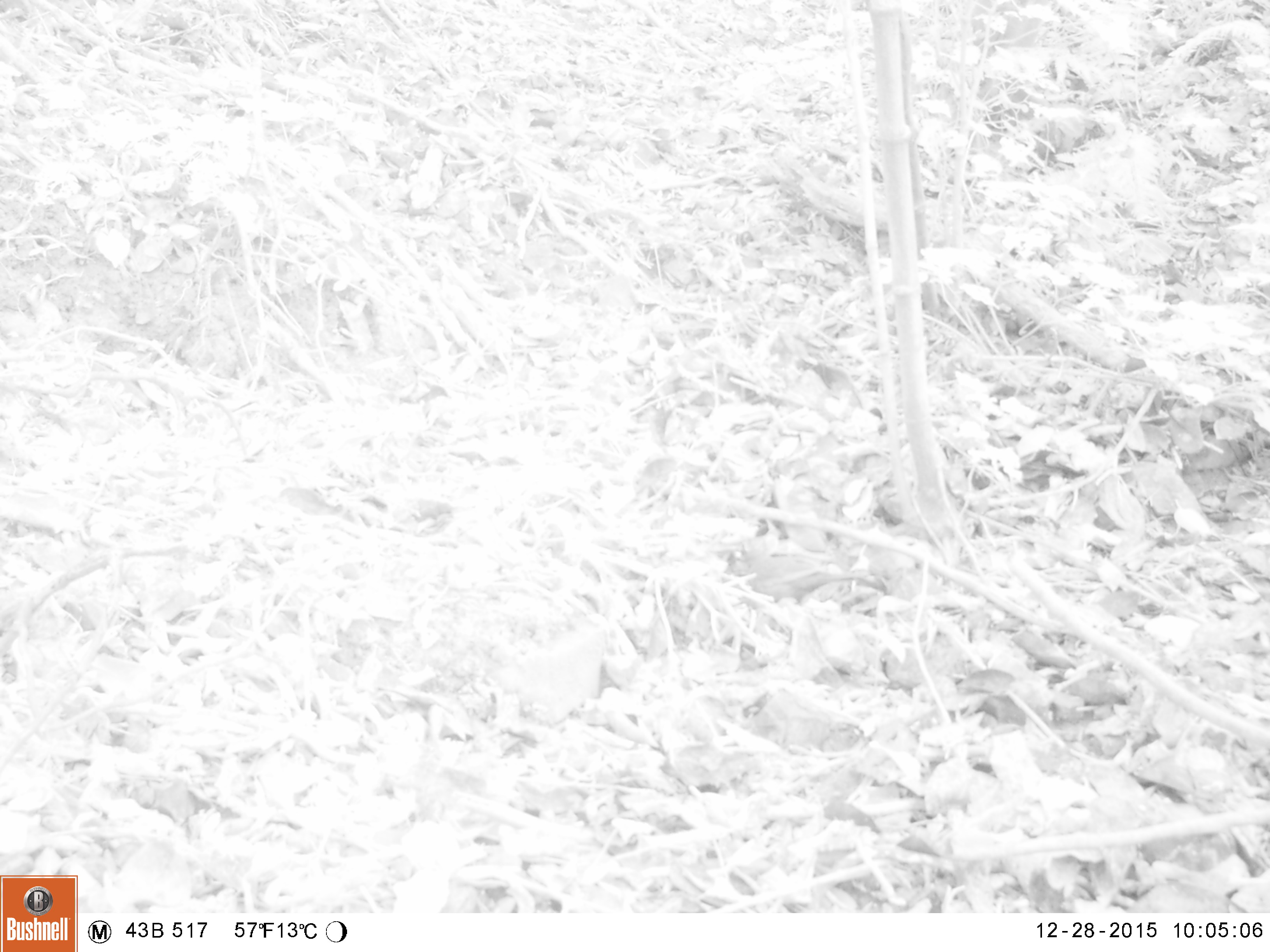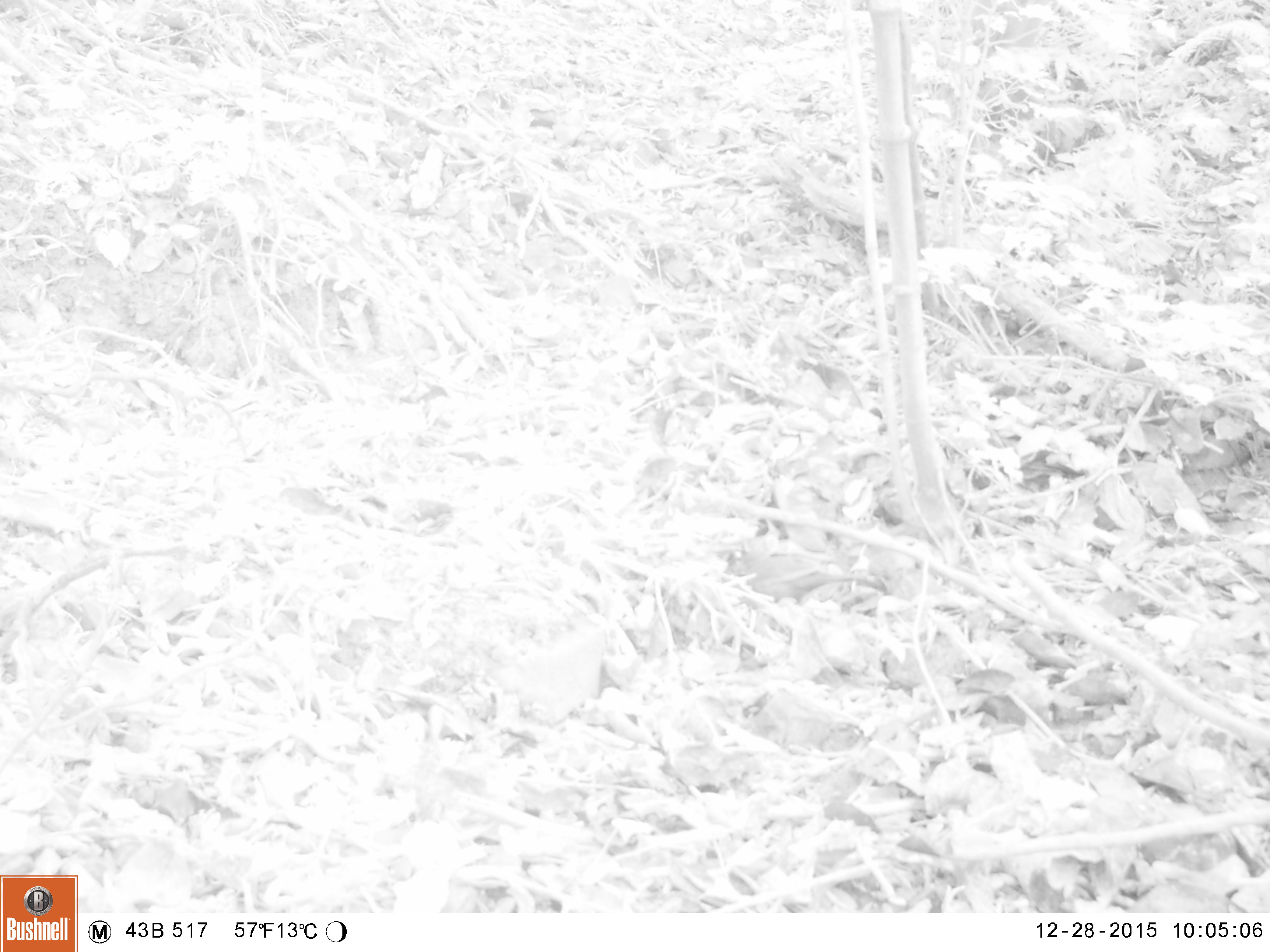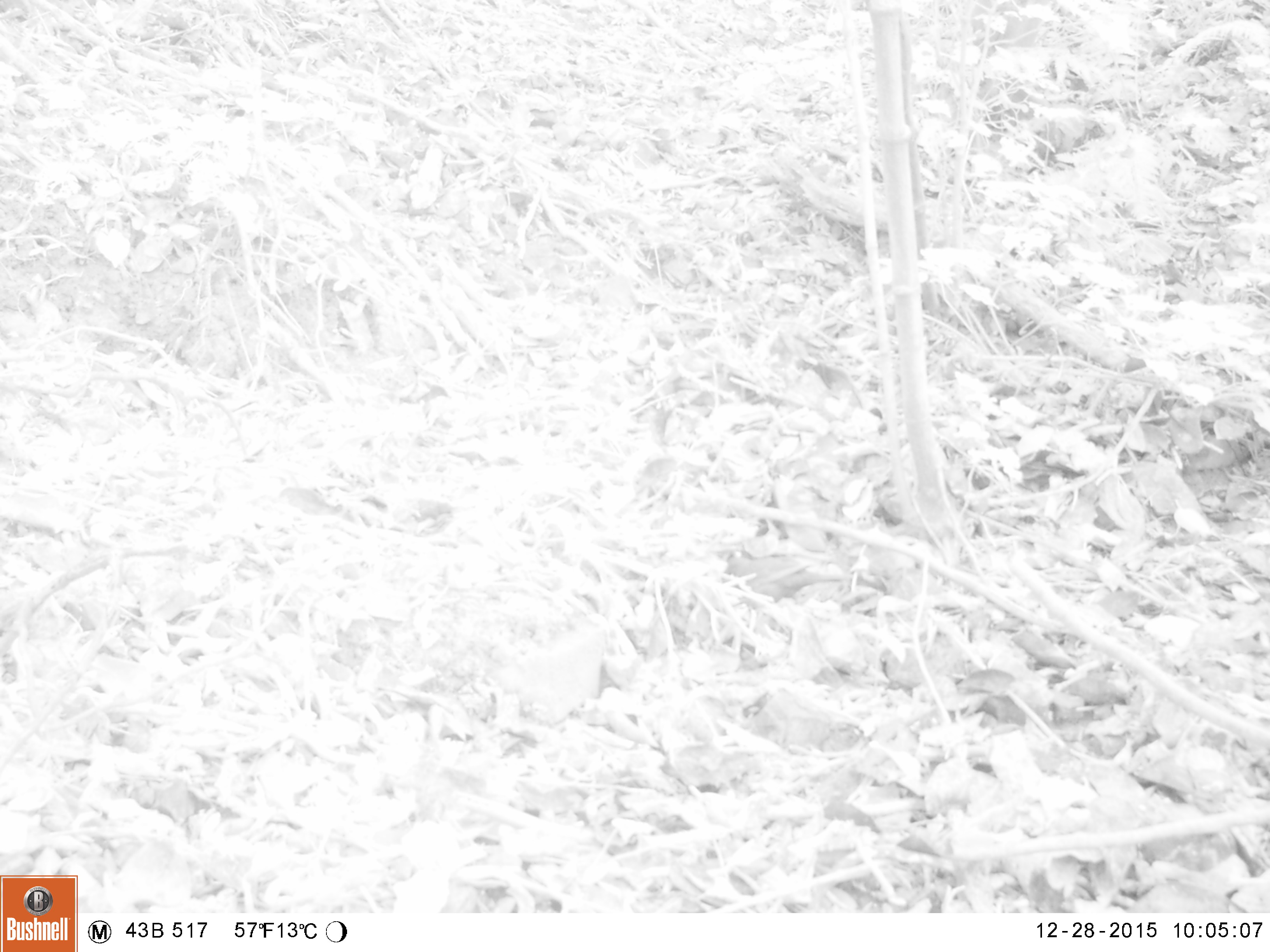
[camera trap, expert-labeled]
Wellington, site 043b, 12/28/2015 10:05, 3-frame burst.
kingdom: Animalia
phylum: Chordata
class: Aves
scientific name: Aves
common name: bird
Bird (Aves).